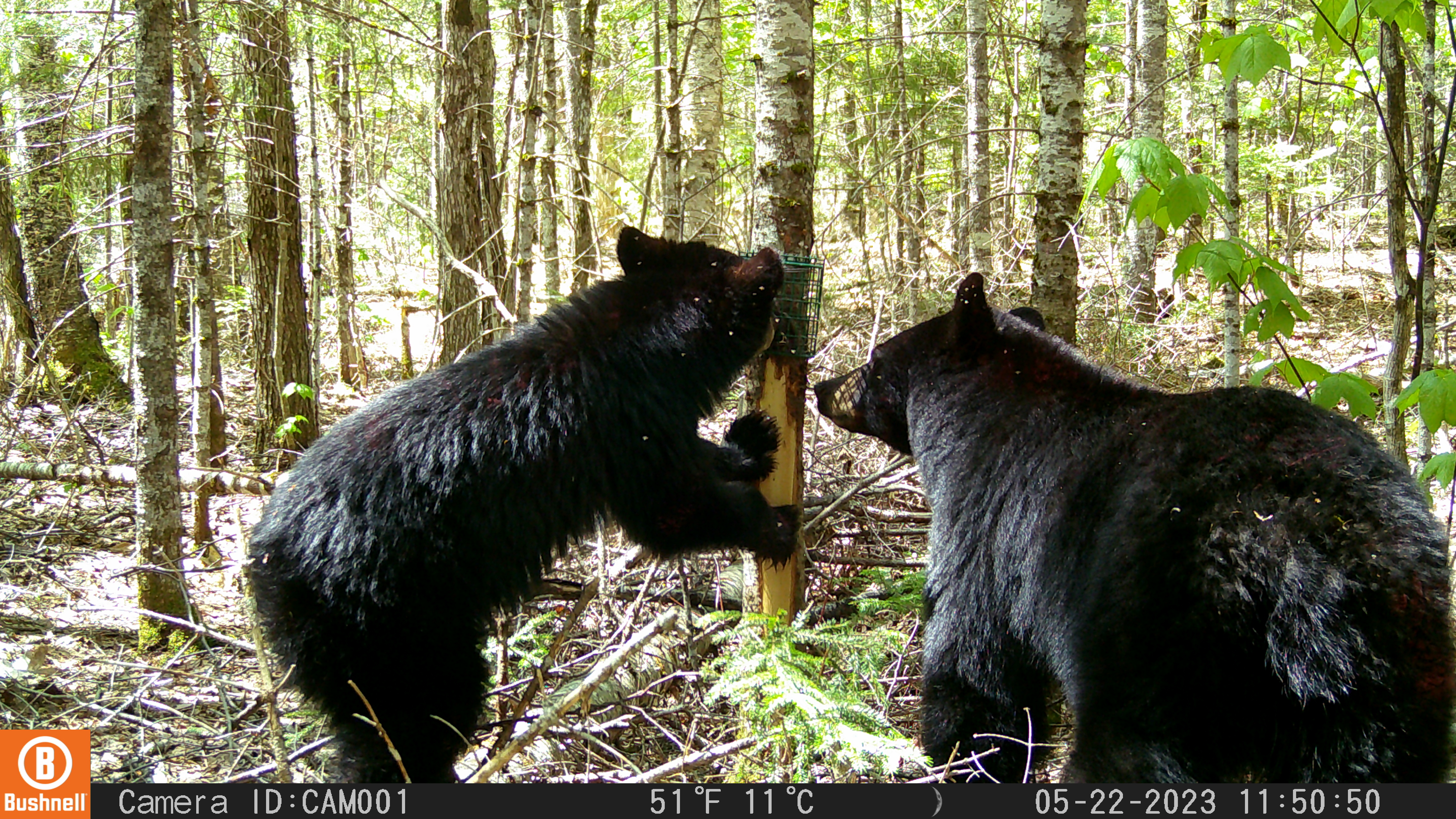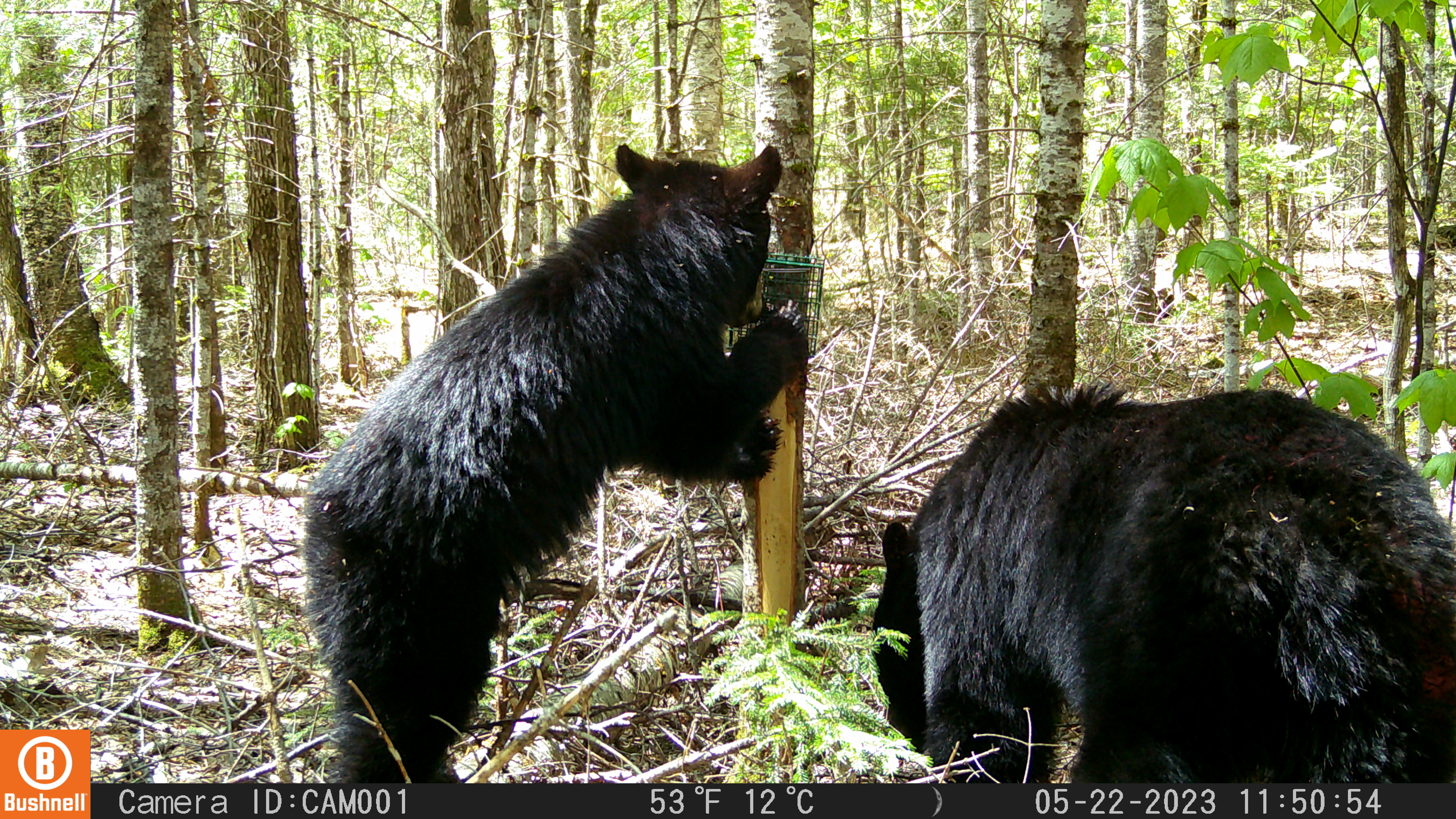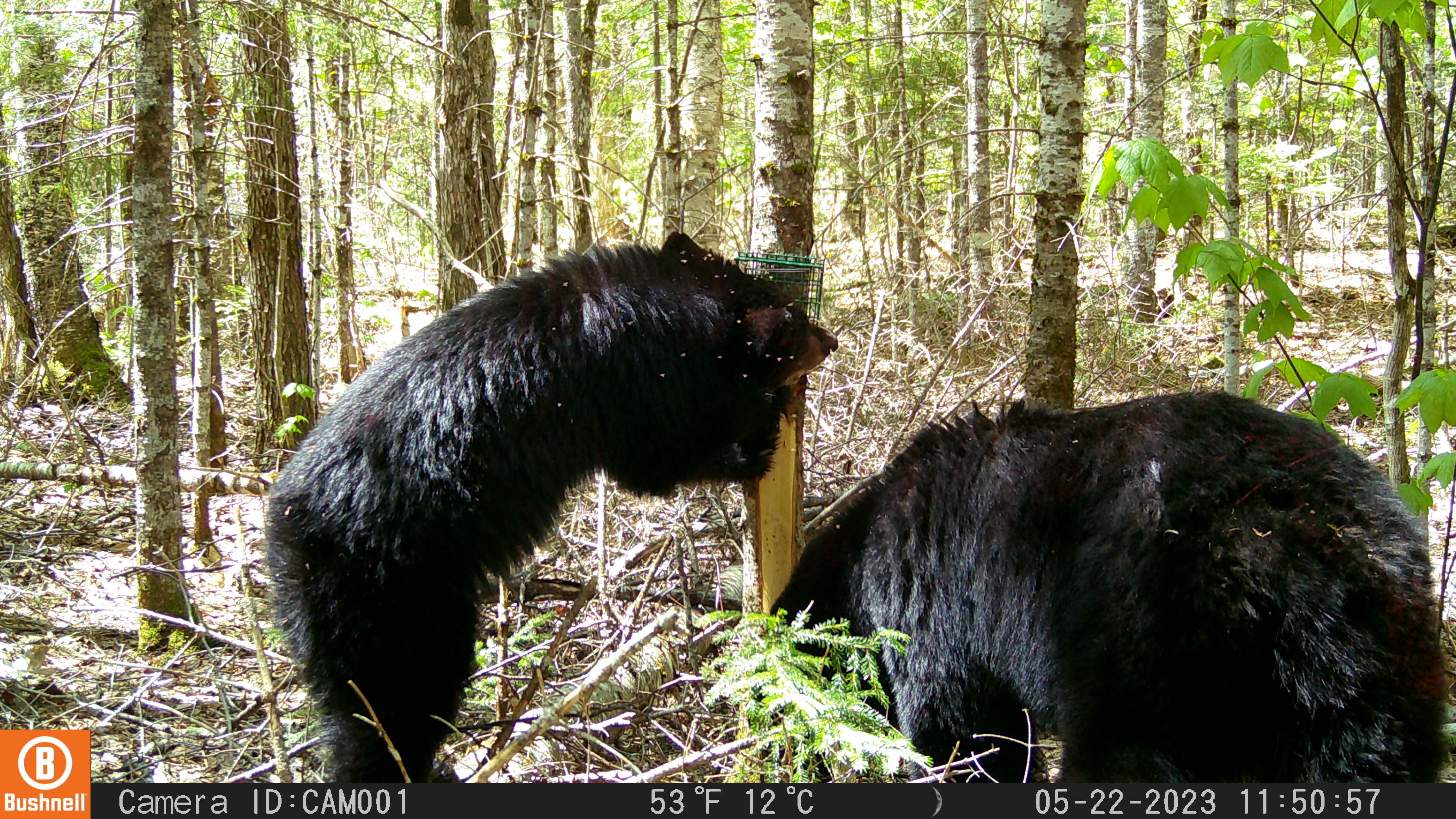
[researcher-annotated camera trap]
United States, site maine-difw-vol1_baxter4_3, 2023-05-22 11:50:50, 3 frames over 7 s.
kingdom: Animalia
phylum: Chordata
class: Mammalia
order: Carnivora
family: Ursidae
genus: Ursus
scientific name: Ursus americanus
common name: black bear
Black bear (Ursus americanus).